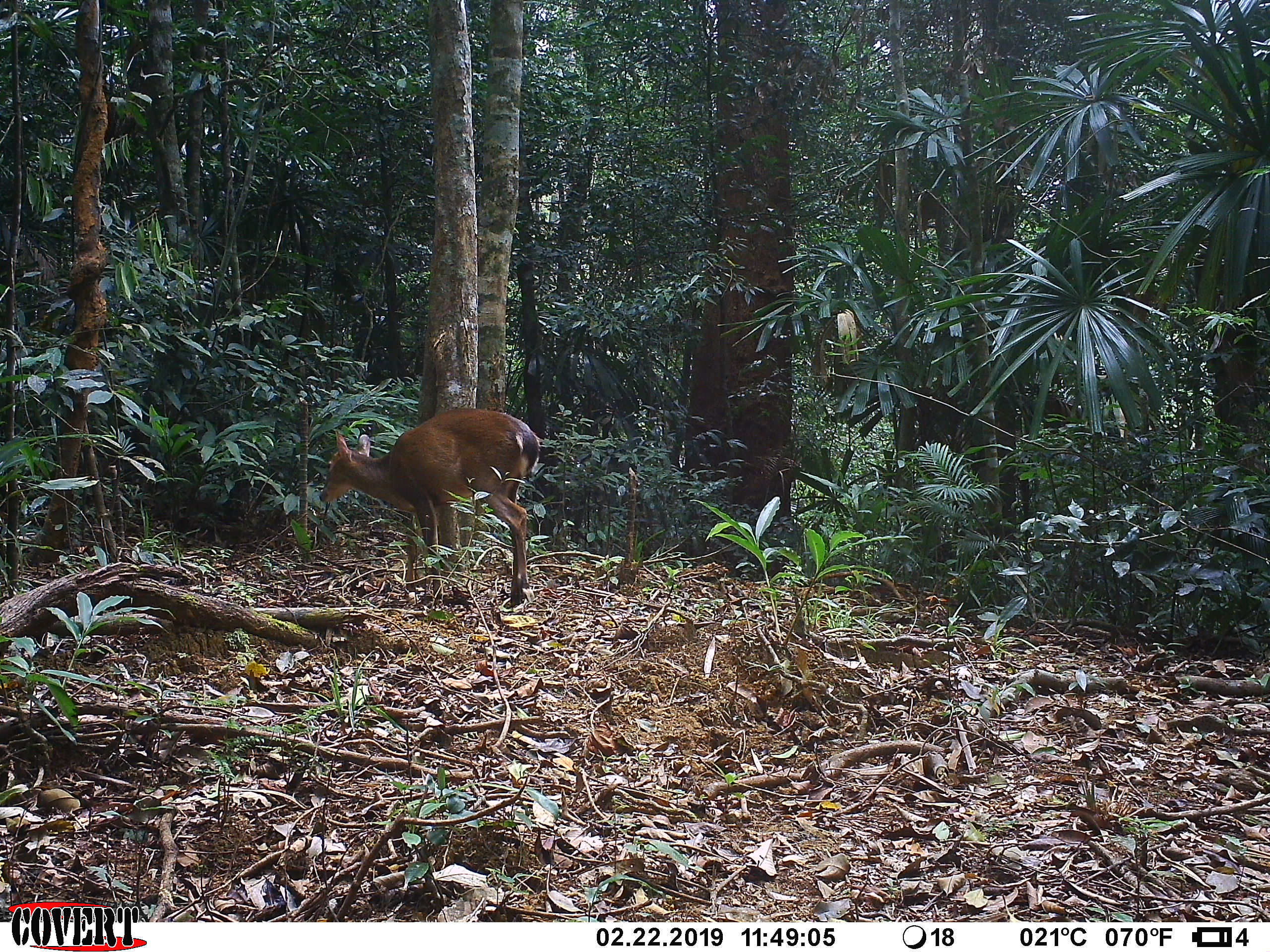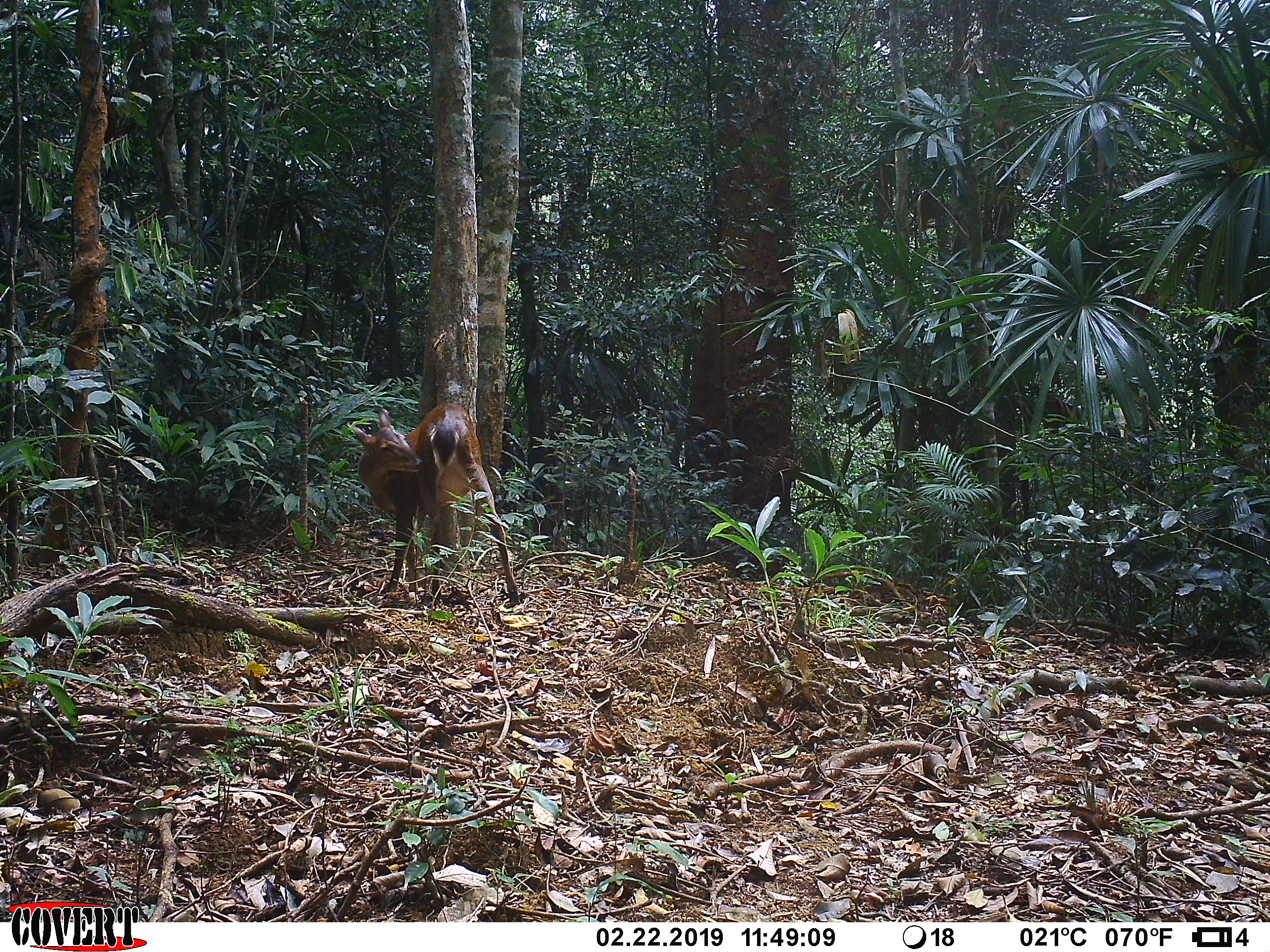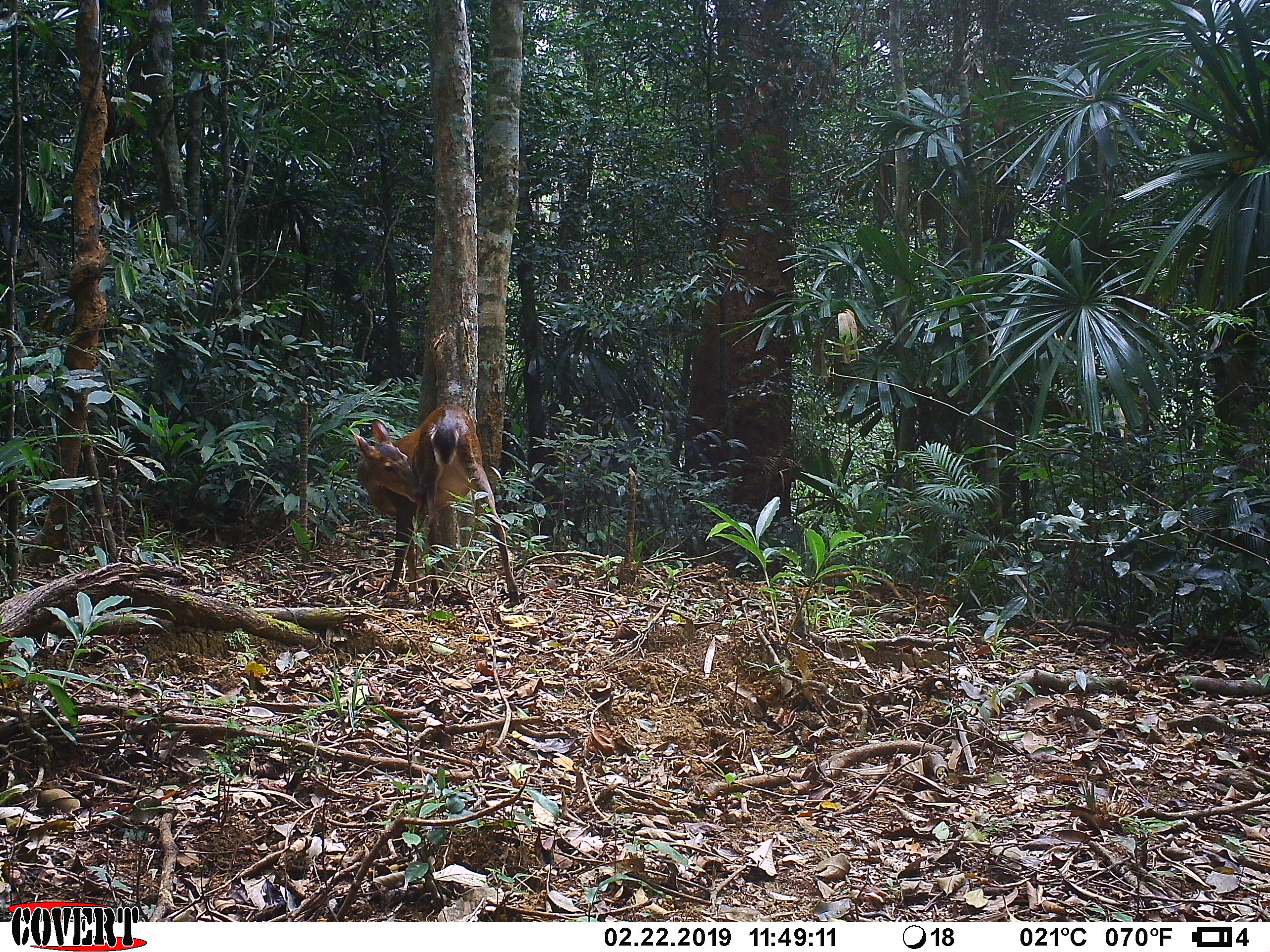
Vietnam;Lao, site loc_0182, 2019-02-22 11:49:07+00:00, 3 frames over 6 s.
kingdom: Animalia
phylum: Chordata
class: Mammalia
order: Artiodactyla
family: Cervidae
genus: Muntiacus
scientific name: Muntiacus vuquangensis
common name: large-antlered muntjac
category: large antlered muntjac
Large antlered muntjac (large-antlered muntjac) (Muntiacus vuquangensis). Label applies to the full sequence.